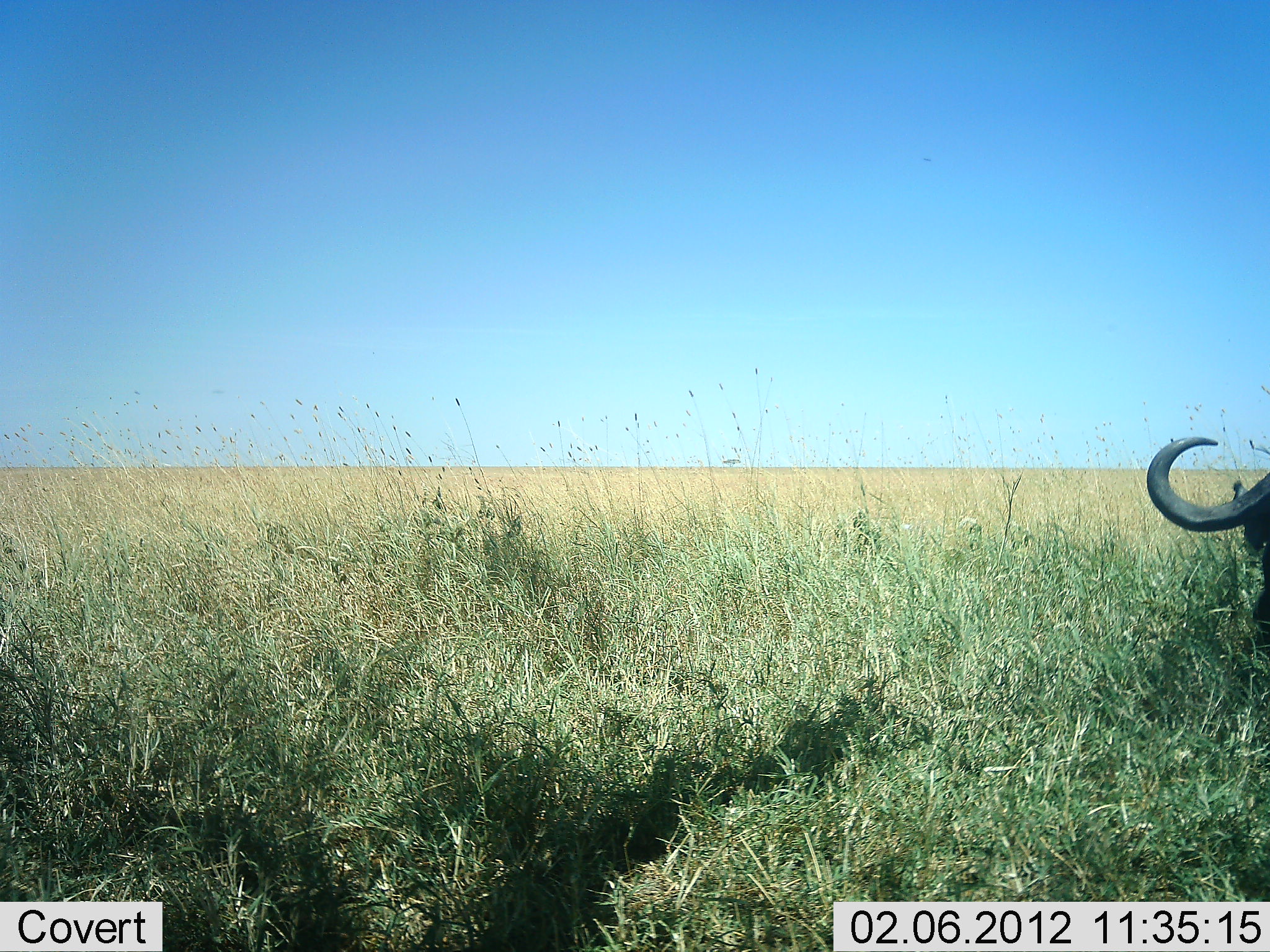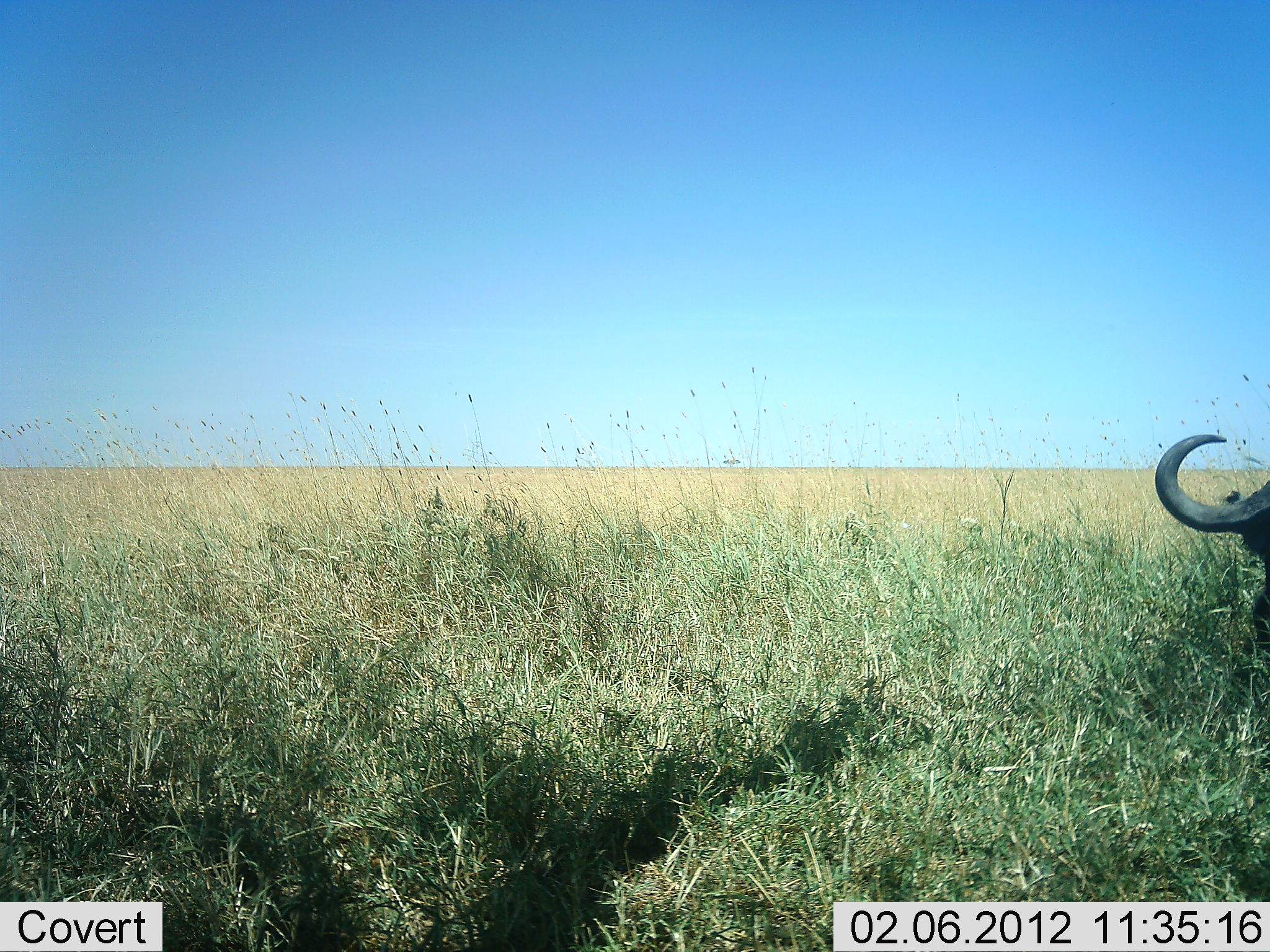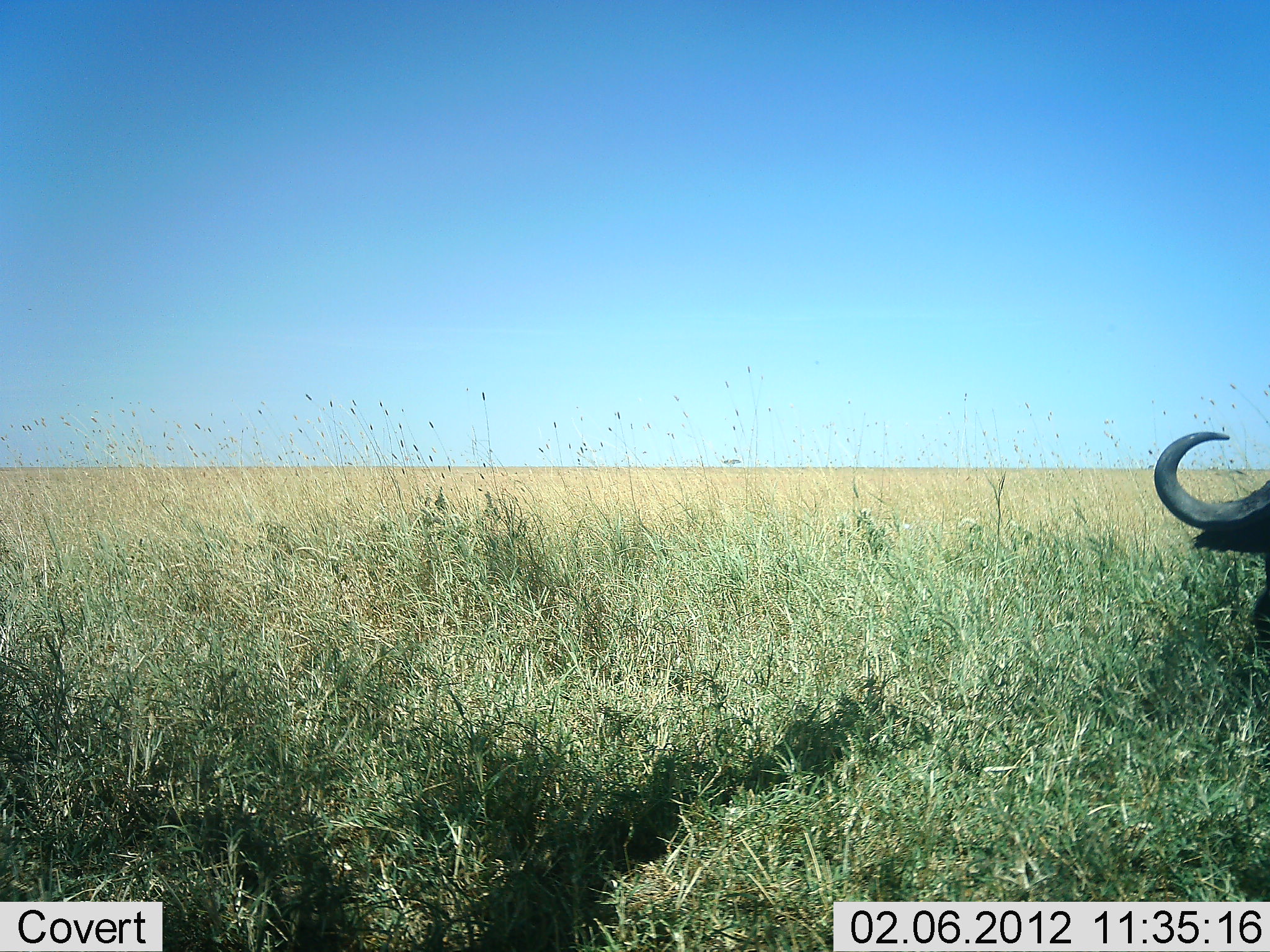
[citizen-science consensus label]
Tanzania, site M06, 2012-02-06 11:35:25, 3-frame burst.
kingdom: Animalia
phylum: Chordata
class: Mammalia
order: Artiodactyla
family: Bovidae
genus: Syncerus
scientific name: Syncerus caffer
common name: cape buffalo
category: buffalo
Buffalo (cape buffalo) (Syncerus caffer), count 1. Behavior (volunteer vote fractions): standing 50%, resting 22%, moving 0%, interacting 0%. Young present (vote fraction): 0%. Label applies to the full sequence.